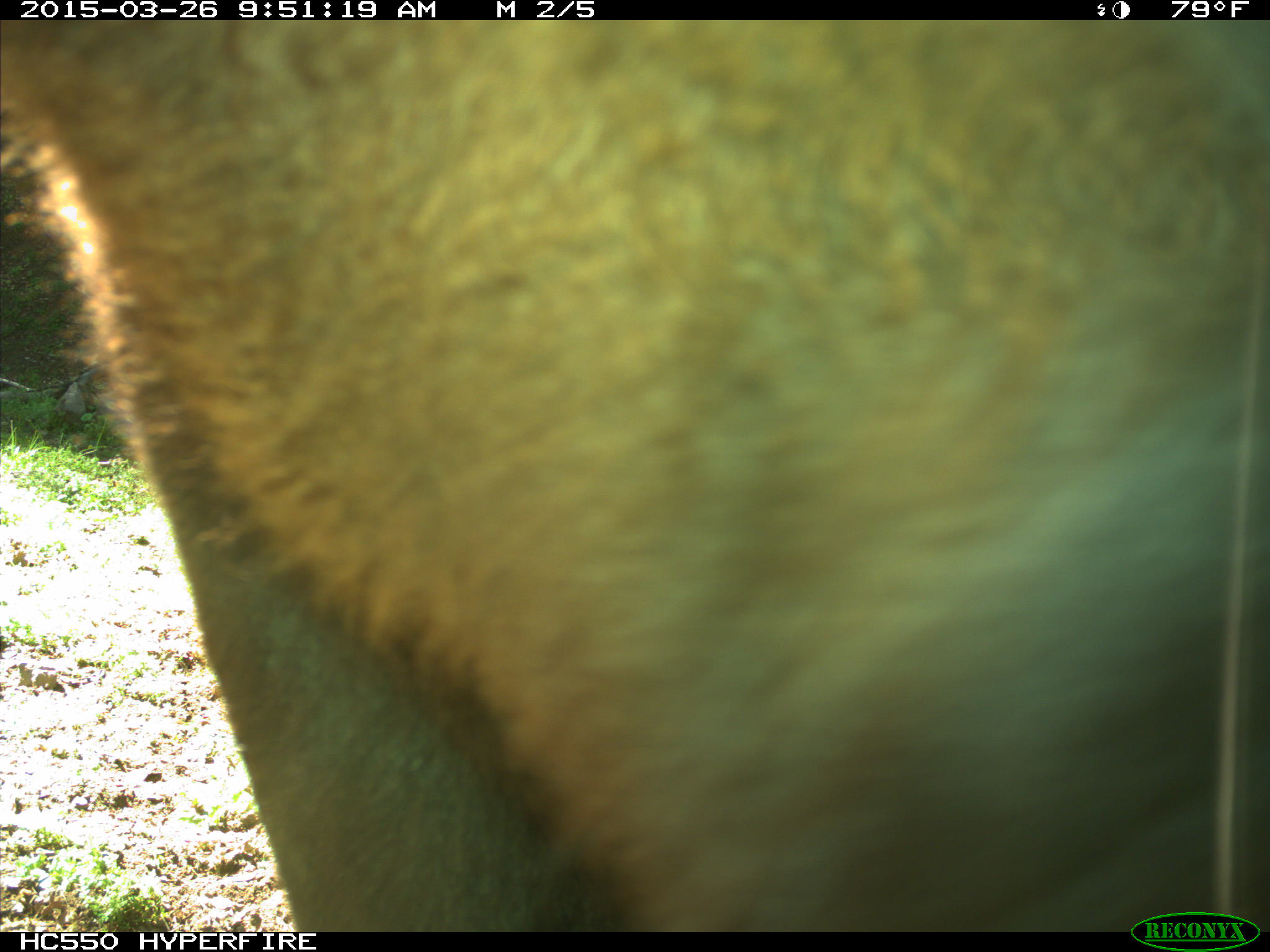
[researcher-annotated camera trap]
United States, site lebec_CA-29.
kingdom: Animalia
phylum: Chordata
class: Mammalia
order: Artiodactyla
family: Bovidae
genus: Bos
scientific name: Bos taurus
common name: domestic cow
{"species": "Bos taurus (domestic cow)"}